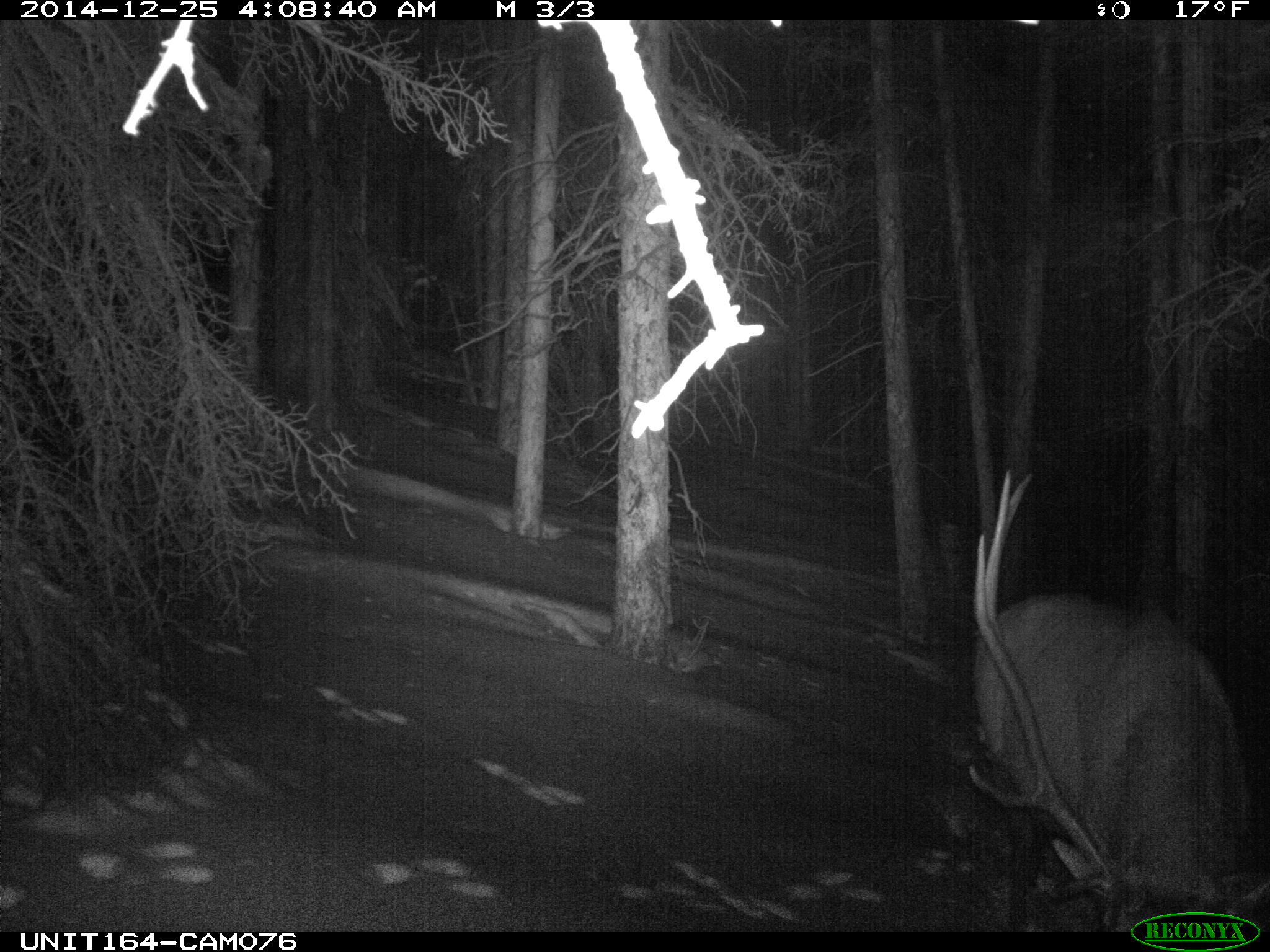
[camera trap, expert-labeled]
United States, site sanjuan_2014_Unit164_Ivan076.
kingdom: Animalia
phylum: Chordata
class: Mammalia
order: Artiodactyla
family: Cervidae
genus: Cervus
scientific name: Cervus elaphus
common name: red deer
Cervus elaphus (red deer).